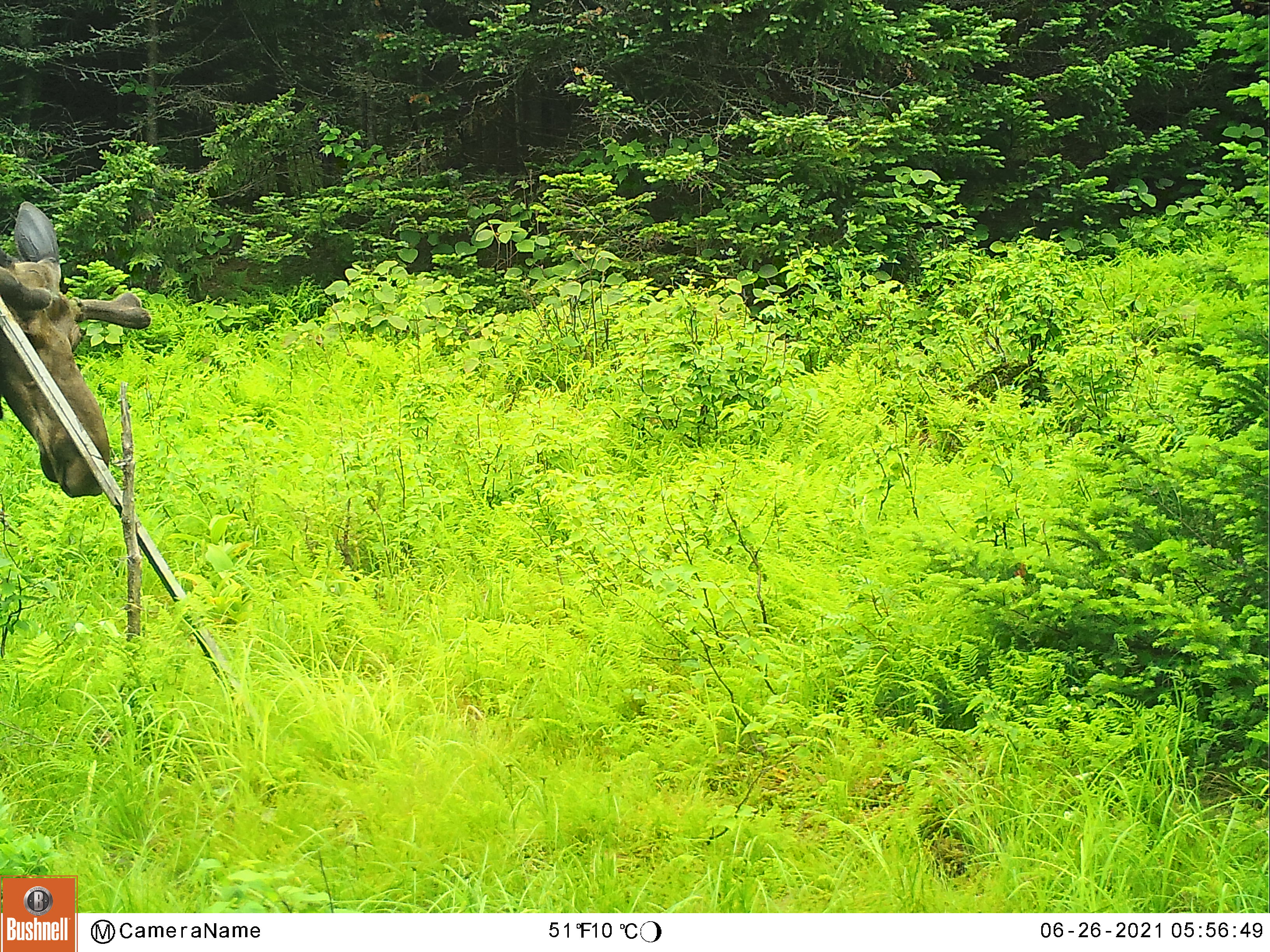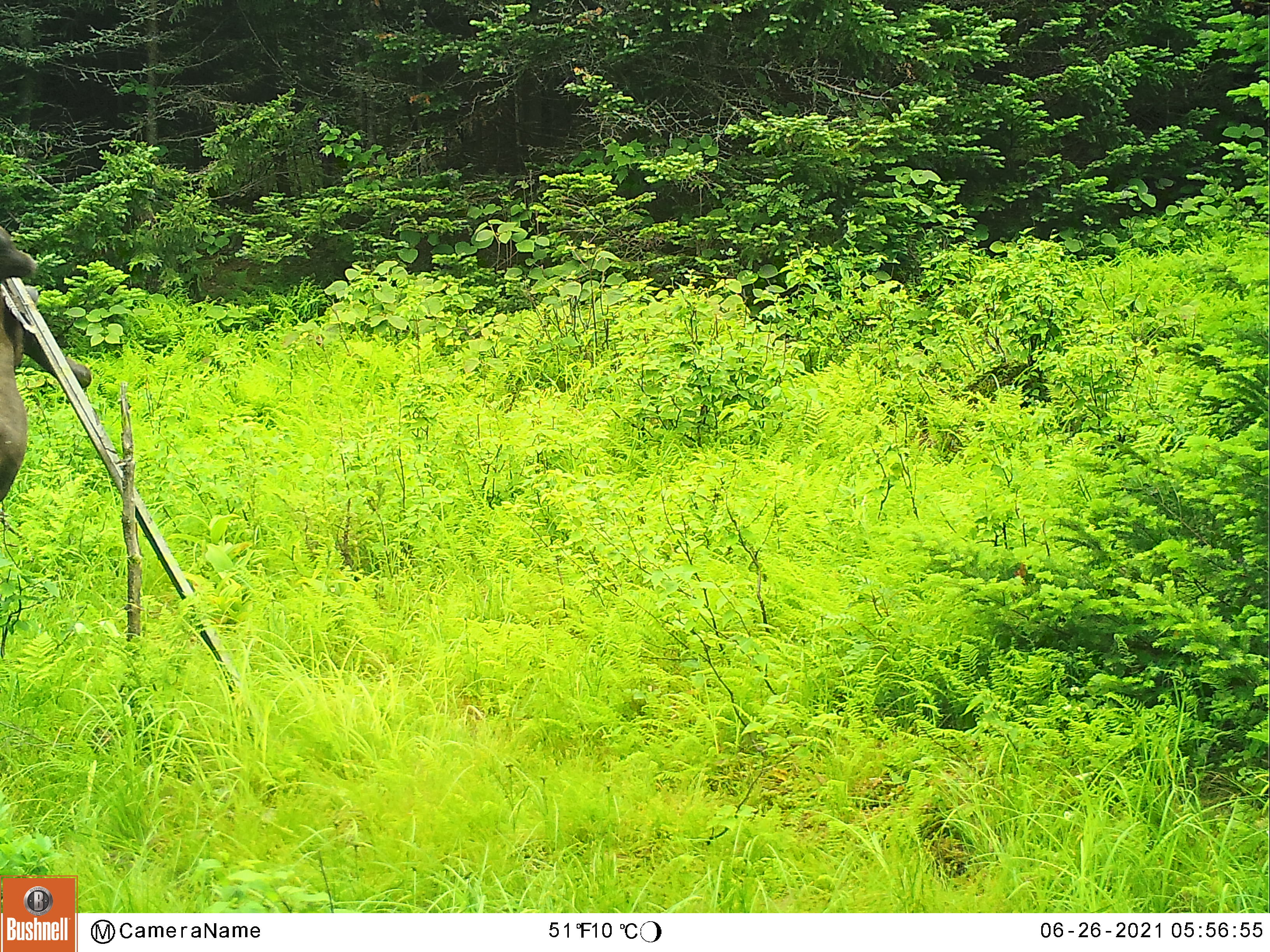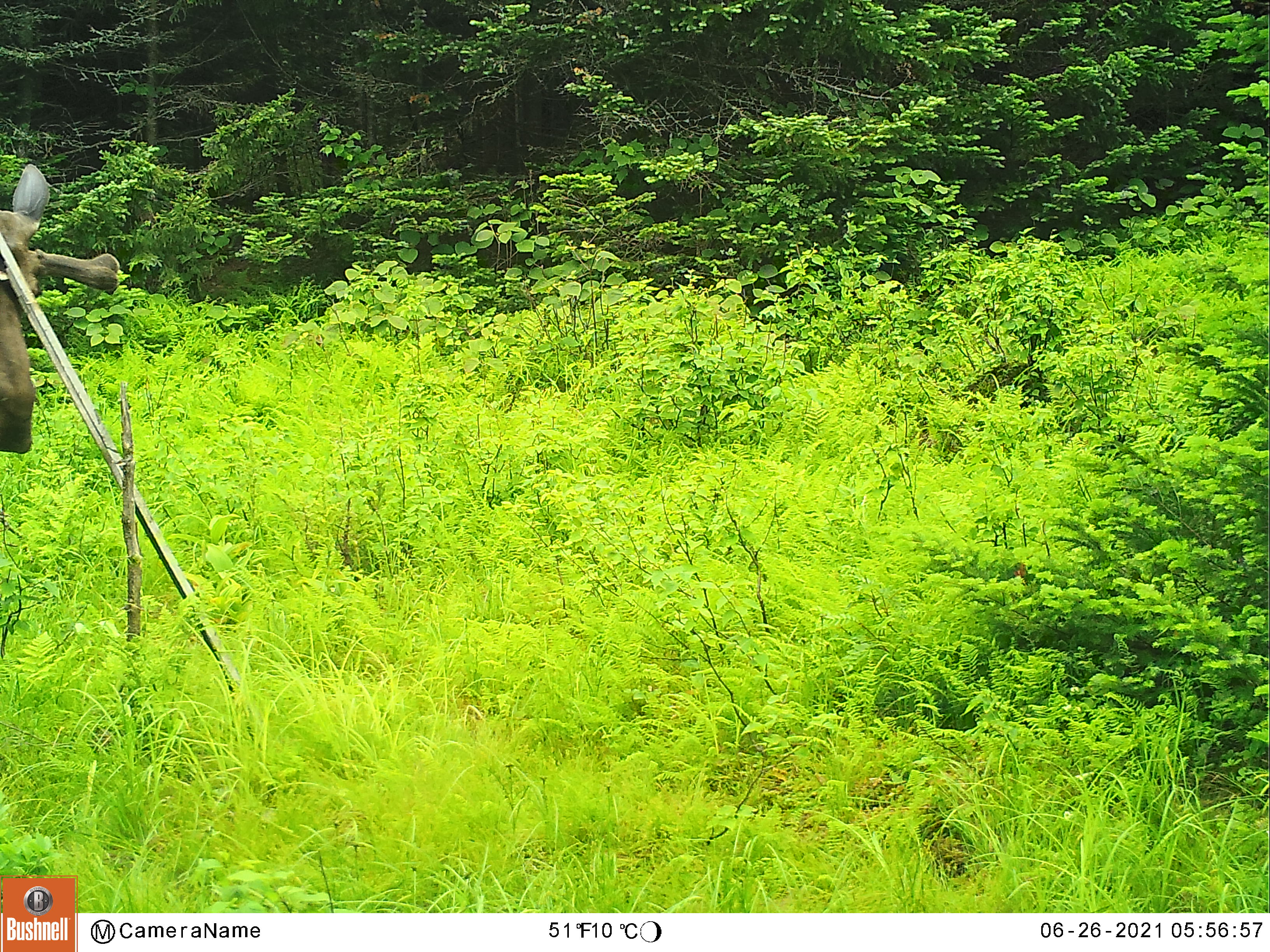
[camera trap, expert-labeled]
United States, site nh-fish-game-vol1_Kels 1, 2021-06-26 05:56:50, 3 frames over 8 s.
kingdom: Animalia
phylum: Chordata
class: Mammalia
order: Artiodactyla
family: Cervidae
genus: Alces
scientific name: Alces alces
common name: moose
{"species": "moose (Alces alces)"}